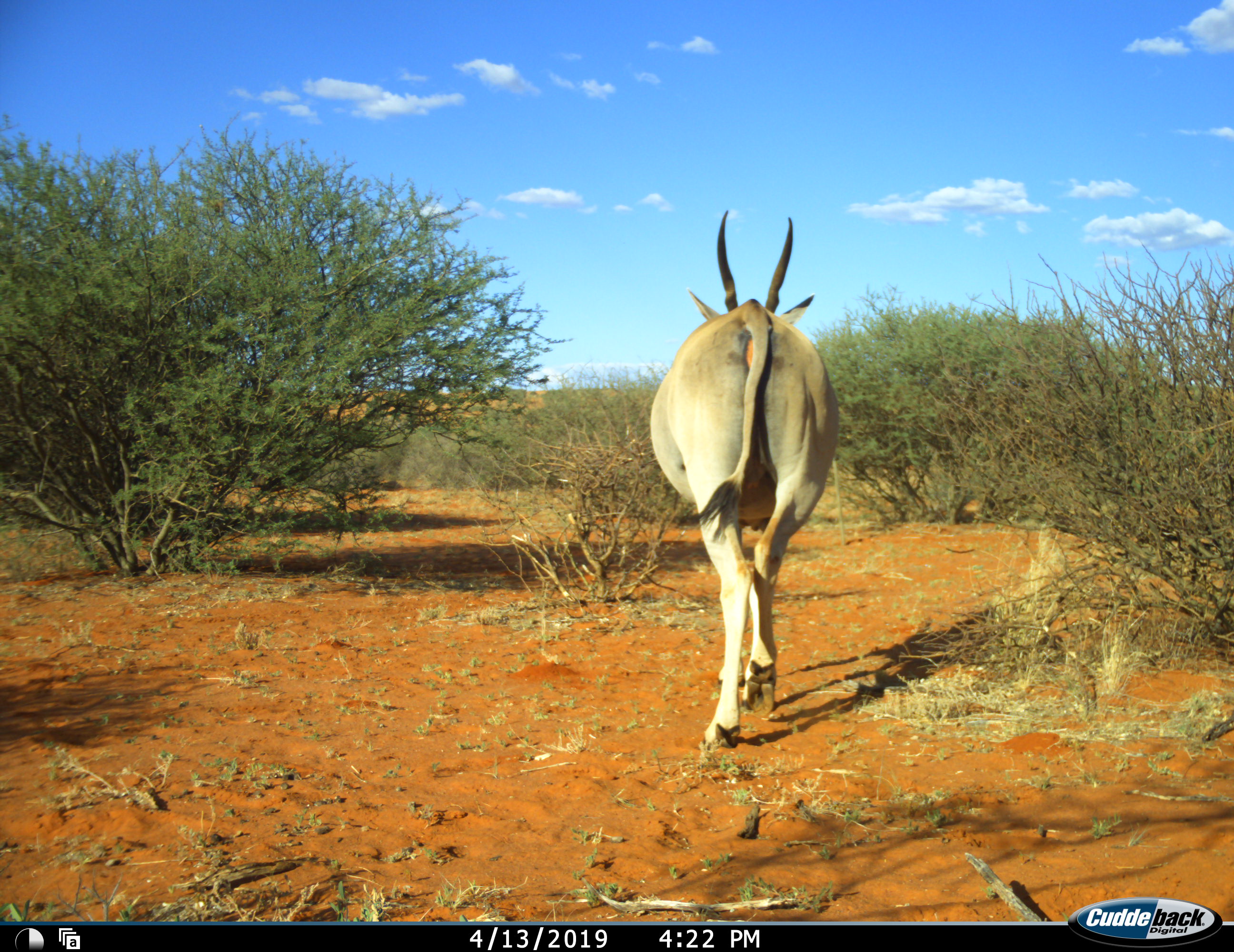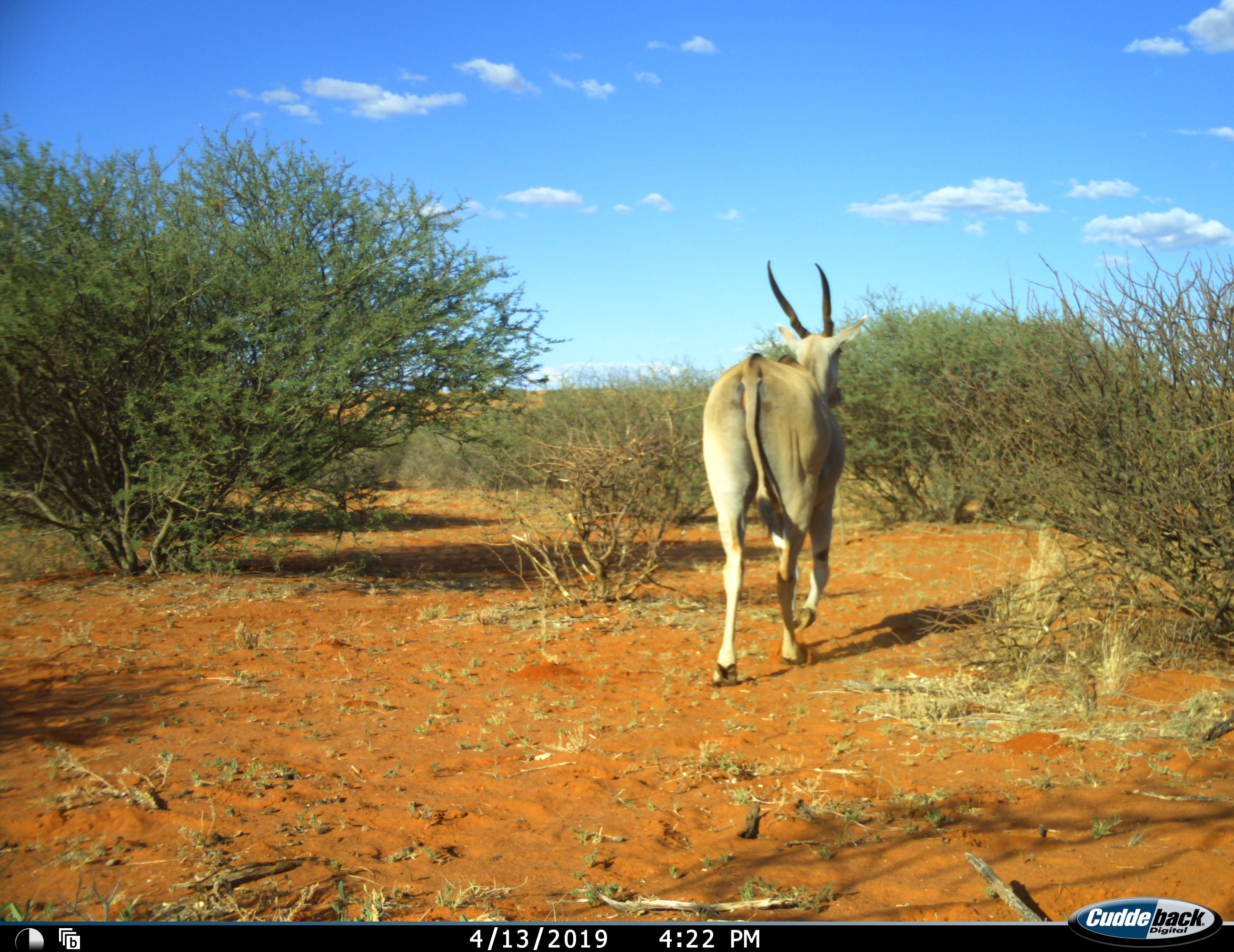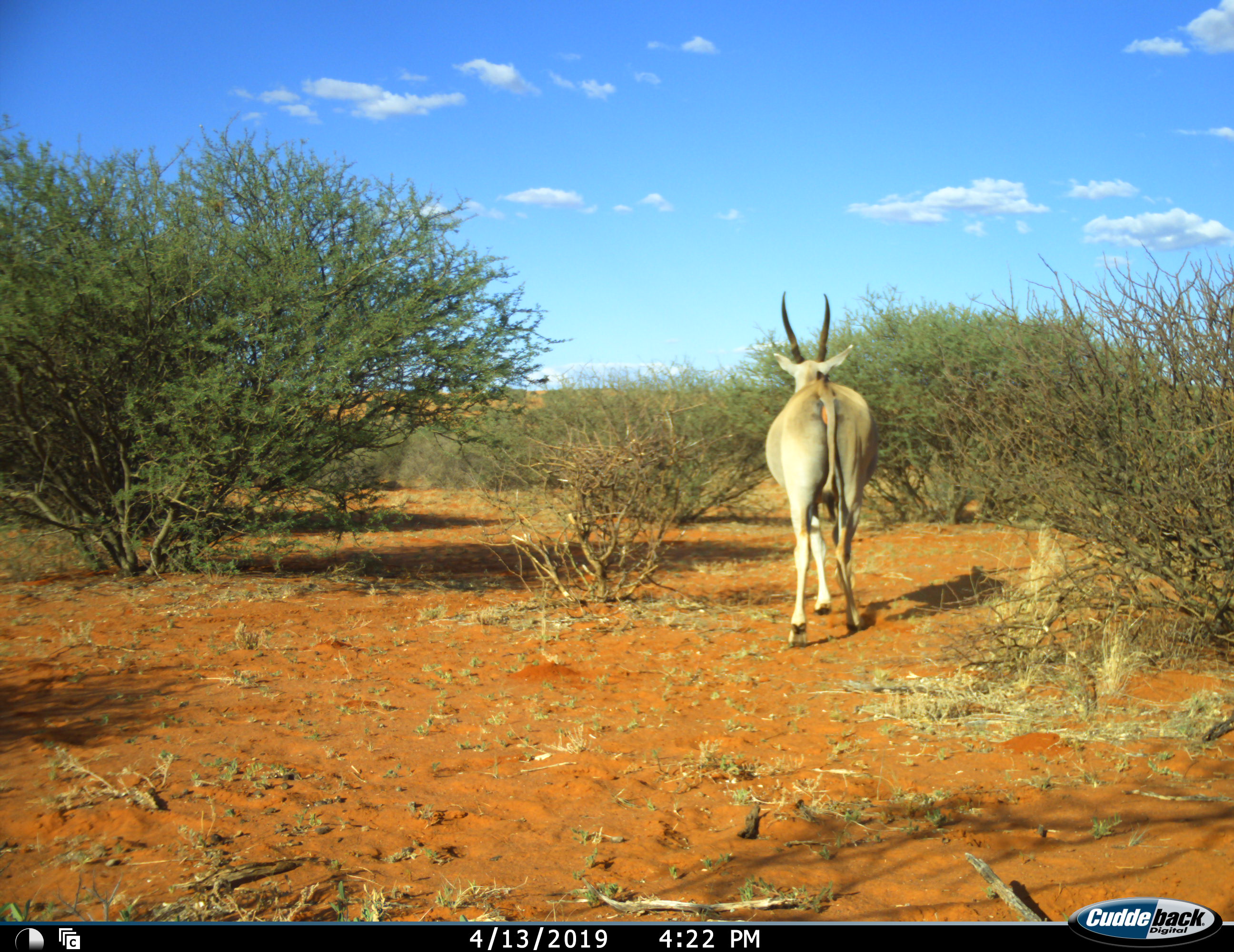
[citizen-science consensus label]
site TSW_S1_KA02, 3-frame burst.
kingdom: Animalia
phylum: Chordata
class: Mammalia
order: Artiodactyla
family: Bovidae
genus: Tragelaphus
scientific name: Tragelaphus oryx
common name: eland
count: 1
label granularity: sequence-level